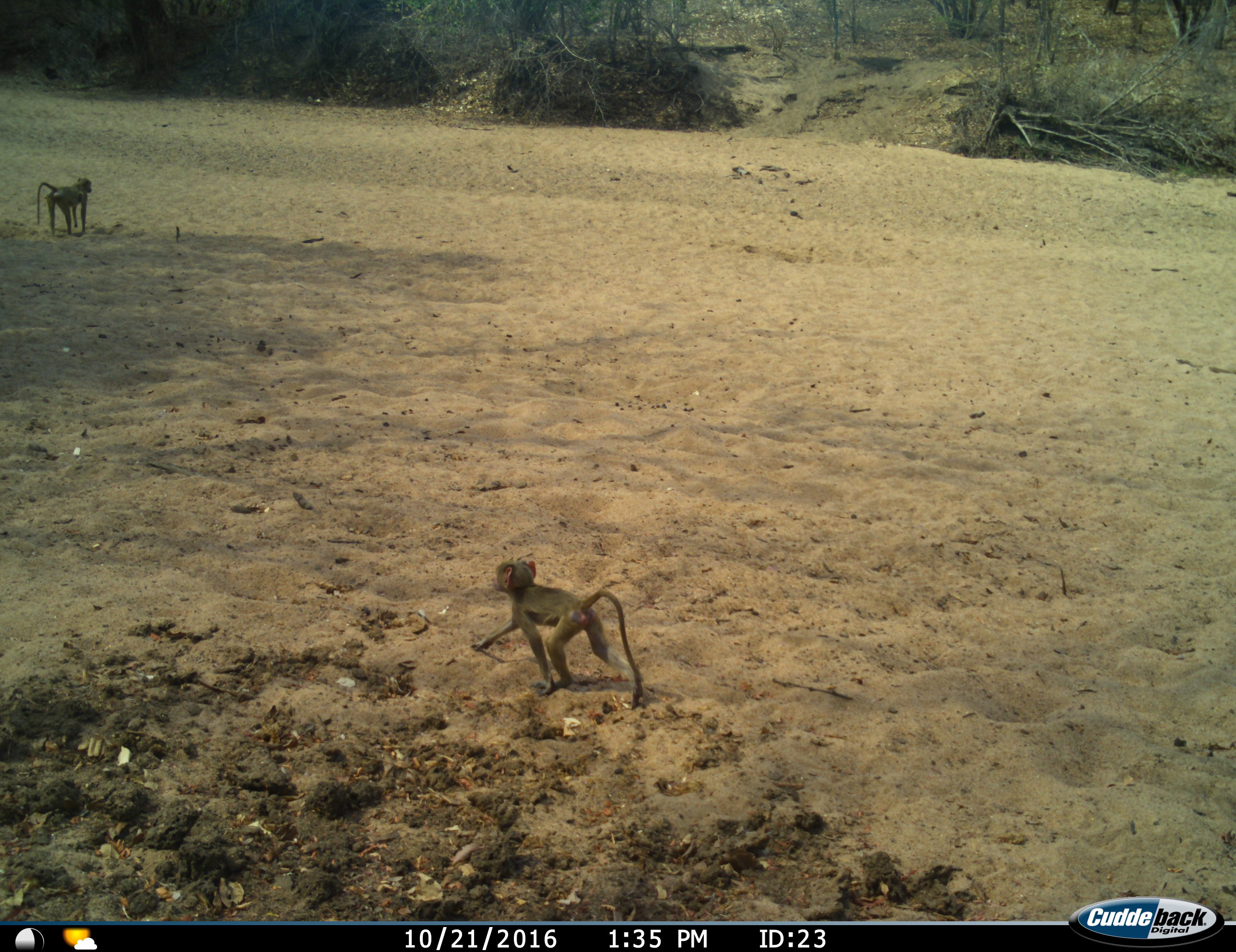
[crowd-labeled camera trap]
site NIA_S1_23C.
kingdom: Animalia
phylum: Chordata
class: Mammalia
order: Primates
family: Cercopithecidae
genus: Papio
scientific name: Papio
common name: baboon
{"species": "baboon (Papio)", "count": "2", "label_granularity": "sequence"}